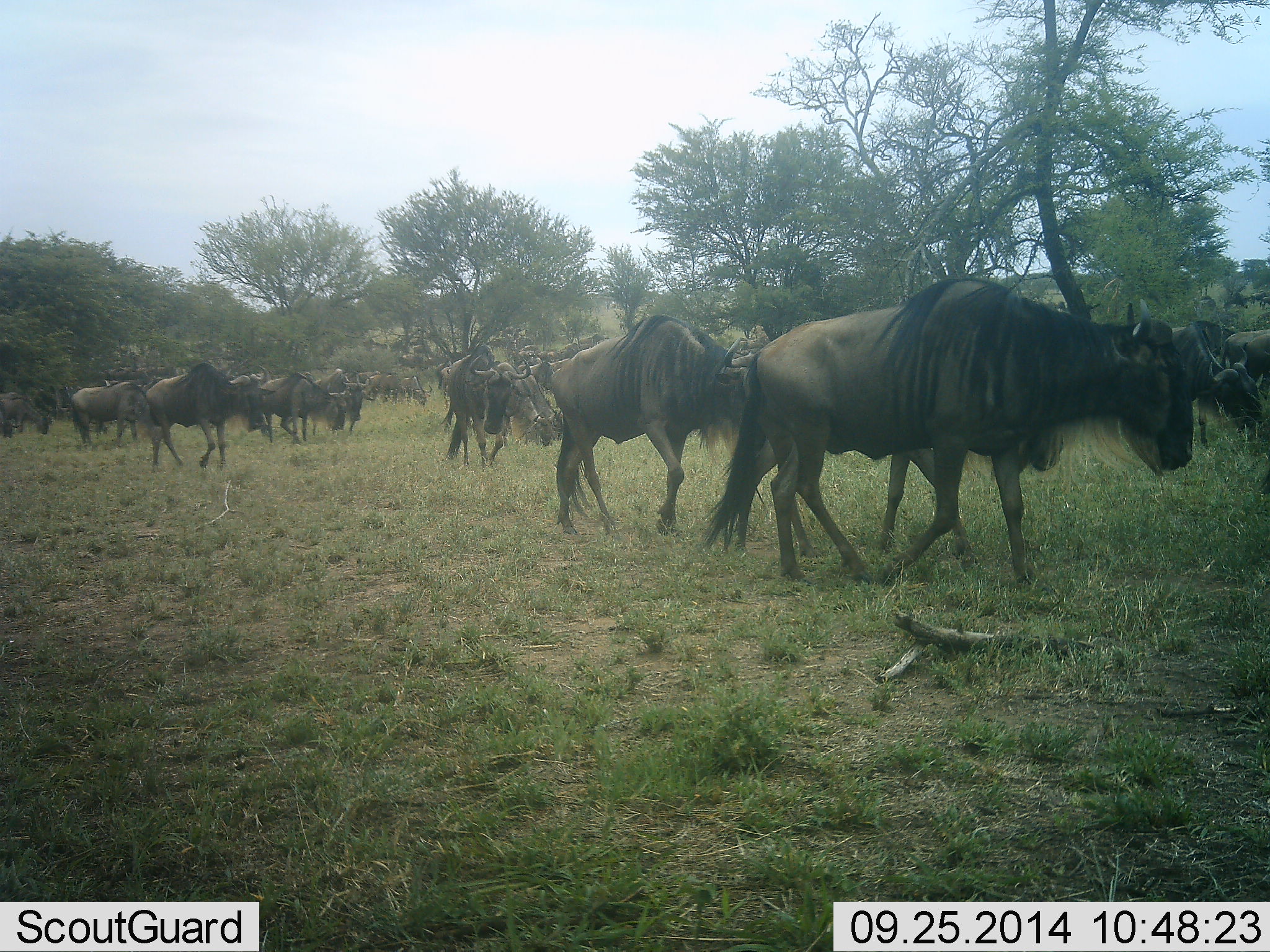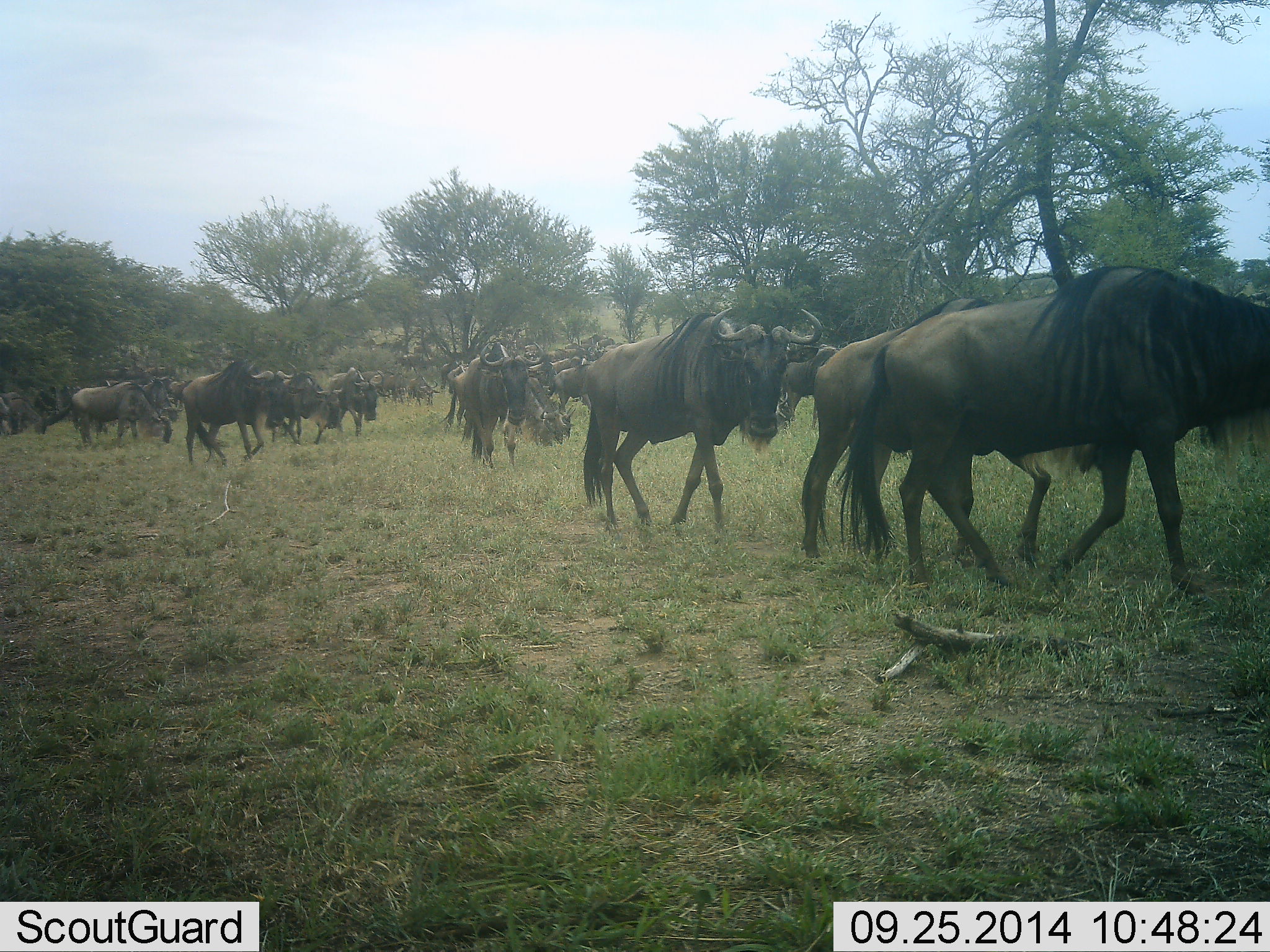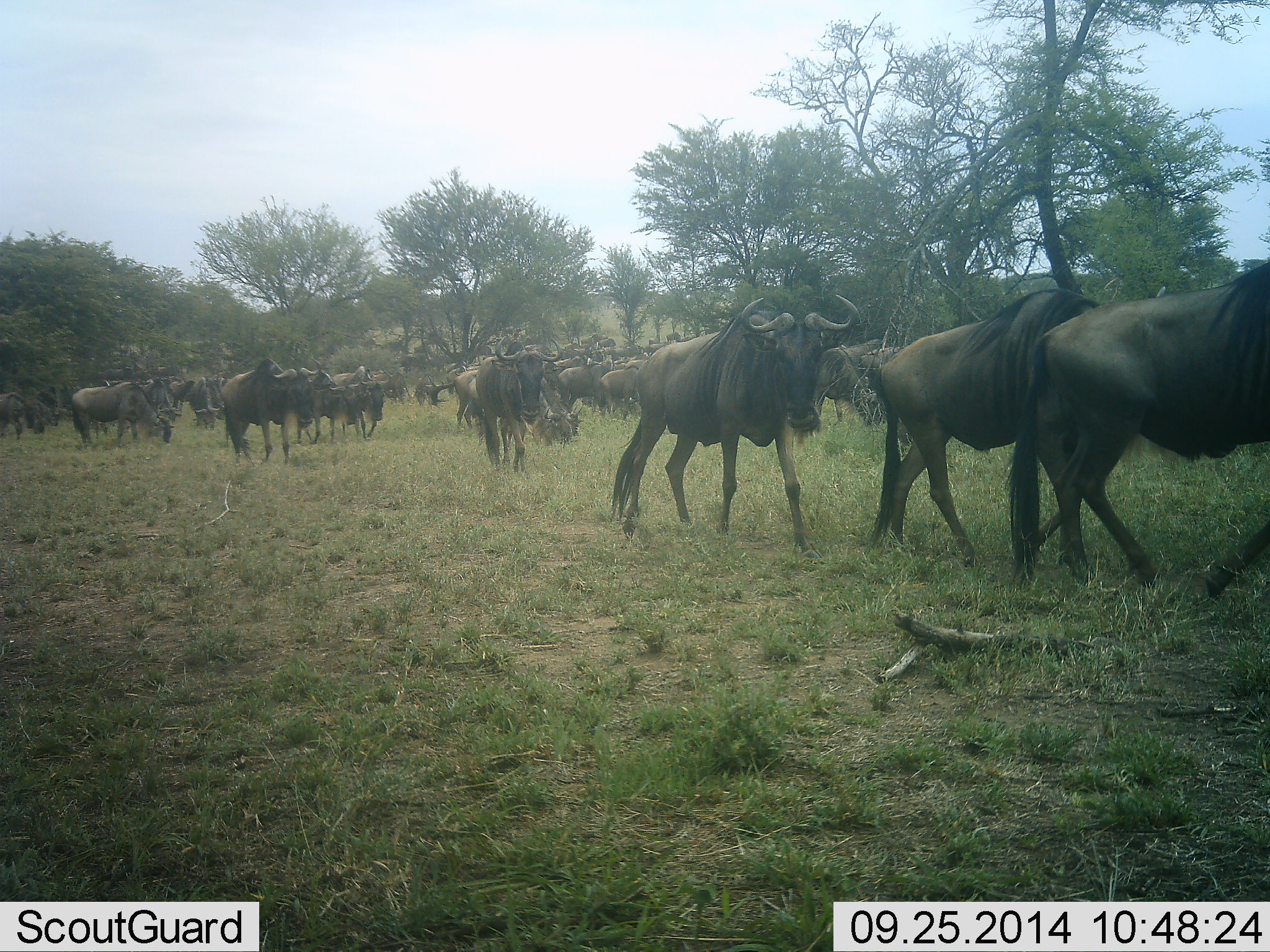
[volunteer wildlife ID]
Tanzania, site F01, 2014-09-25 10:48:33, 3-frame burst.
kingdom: Animalia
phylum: Chordata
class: Mammalia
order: Artiodactyla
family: Bovidae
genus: Connochaetes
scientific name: Connochaetes taurinus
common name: blue wildebeest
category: wildebeest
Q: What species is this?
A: Wildebeest (blue wildebeest) (Connochaetes taurinus).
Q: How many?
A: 11-50.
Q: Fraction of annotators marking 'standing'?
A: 40%.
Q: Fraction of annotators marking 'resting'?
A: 0%.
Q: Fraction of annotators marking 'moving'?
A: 100%.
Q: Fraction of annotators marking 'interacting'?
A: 10%.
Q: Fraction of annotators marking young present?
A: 0%.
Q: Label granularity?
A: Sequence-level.